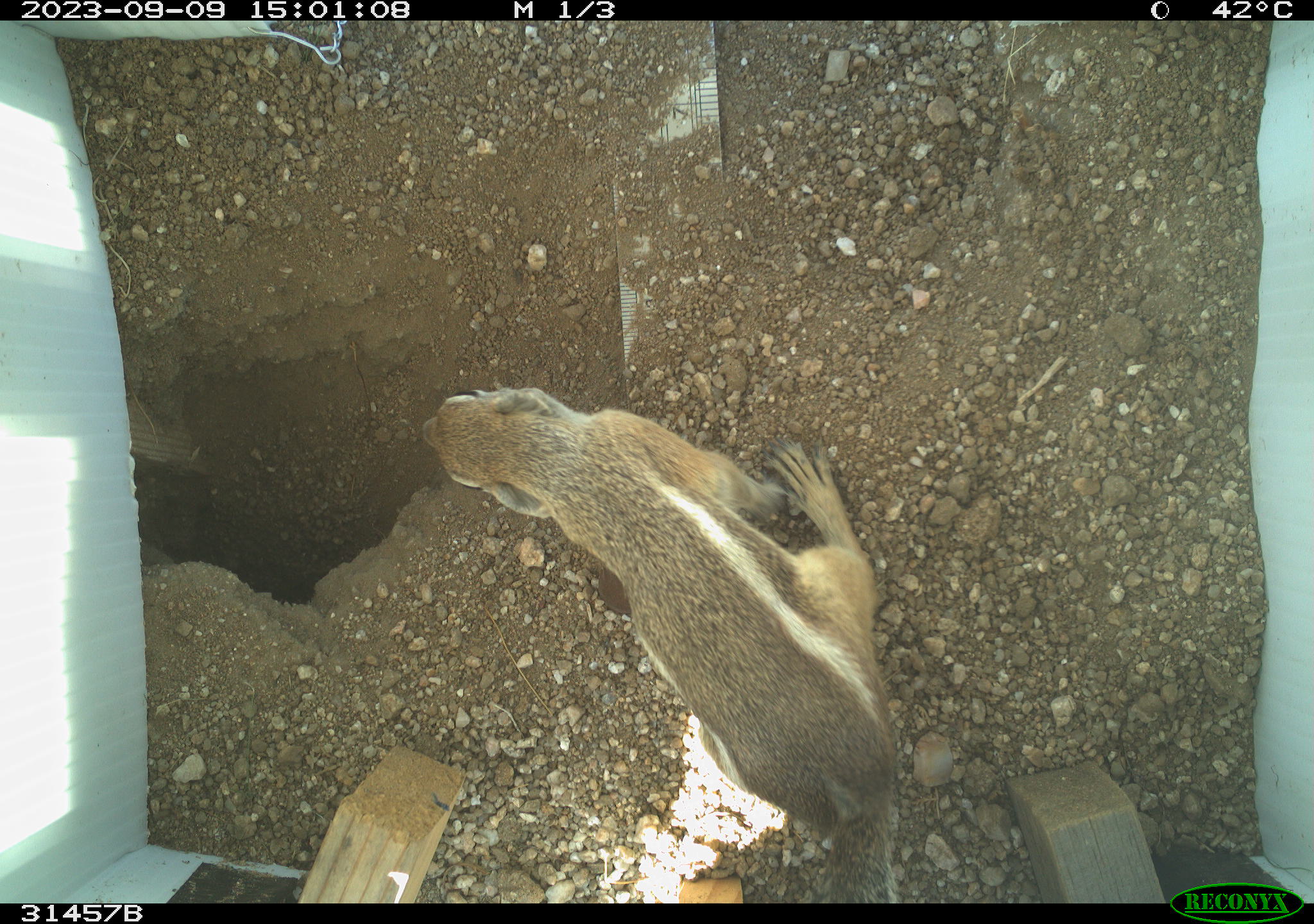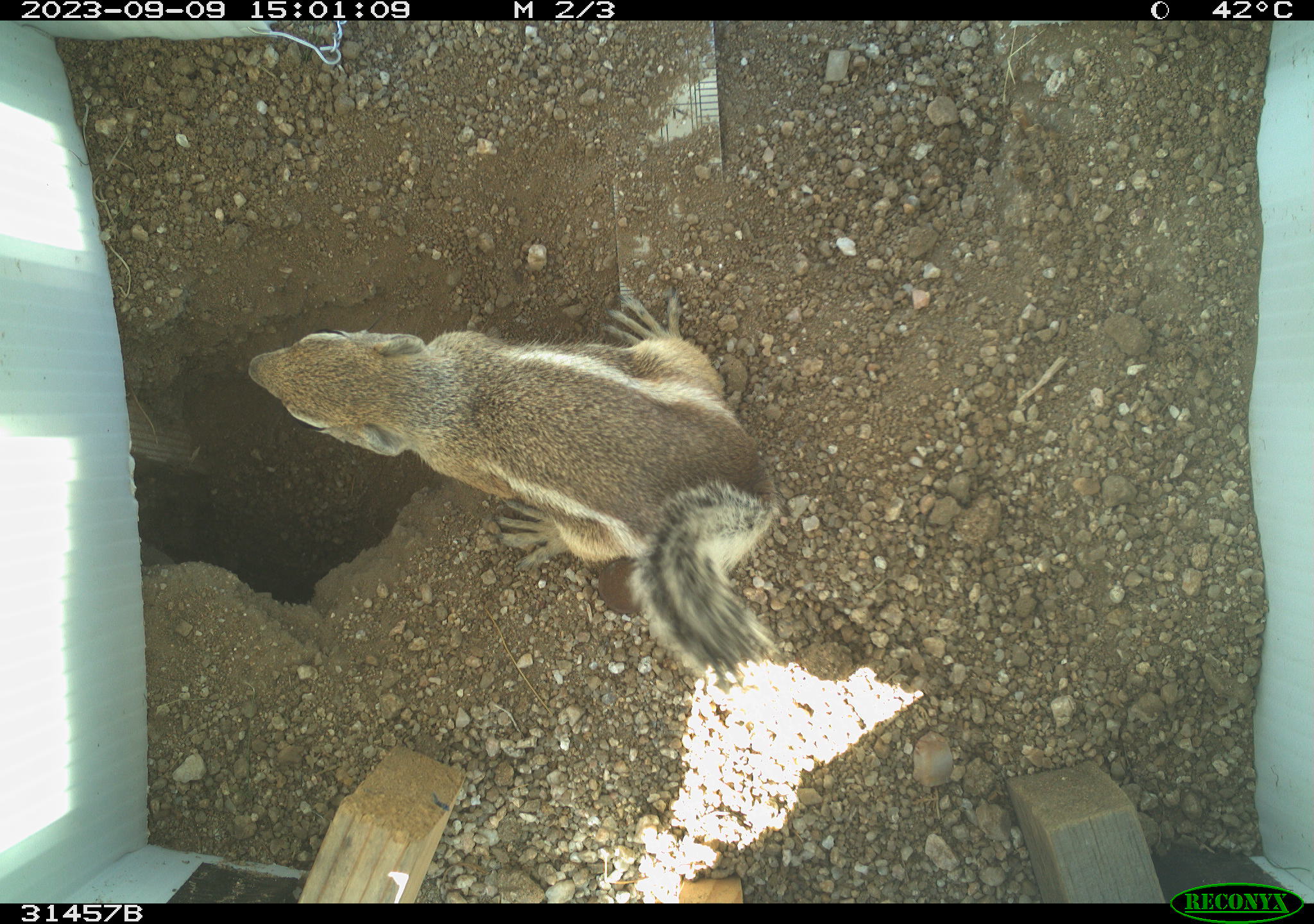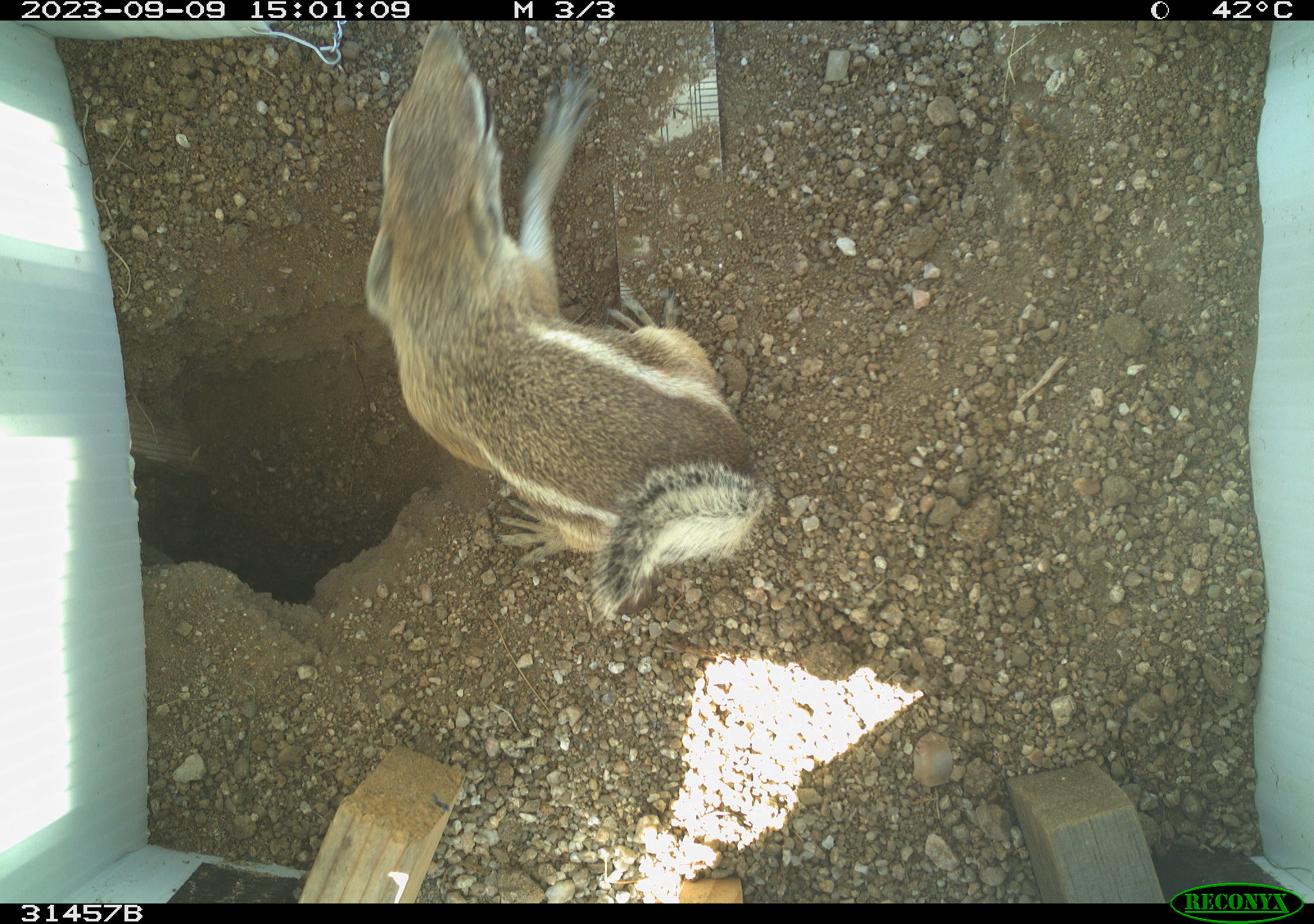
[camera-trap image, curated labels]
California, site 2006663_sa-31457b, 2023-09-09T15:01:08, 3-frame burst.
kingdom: Animalia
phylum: Chordata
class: Mammalia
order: Rodentia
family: Sciuridae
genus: Ammospermophilus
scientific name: Ammospermophilus leucurus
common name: white-tailed antelope squirrel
White-tailed antelope squirrel (Ammospermophilus leucurus).